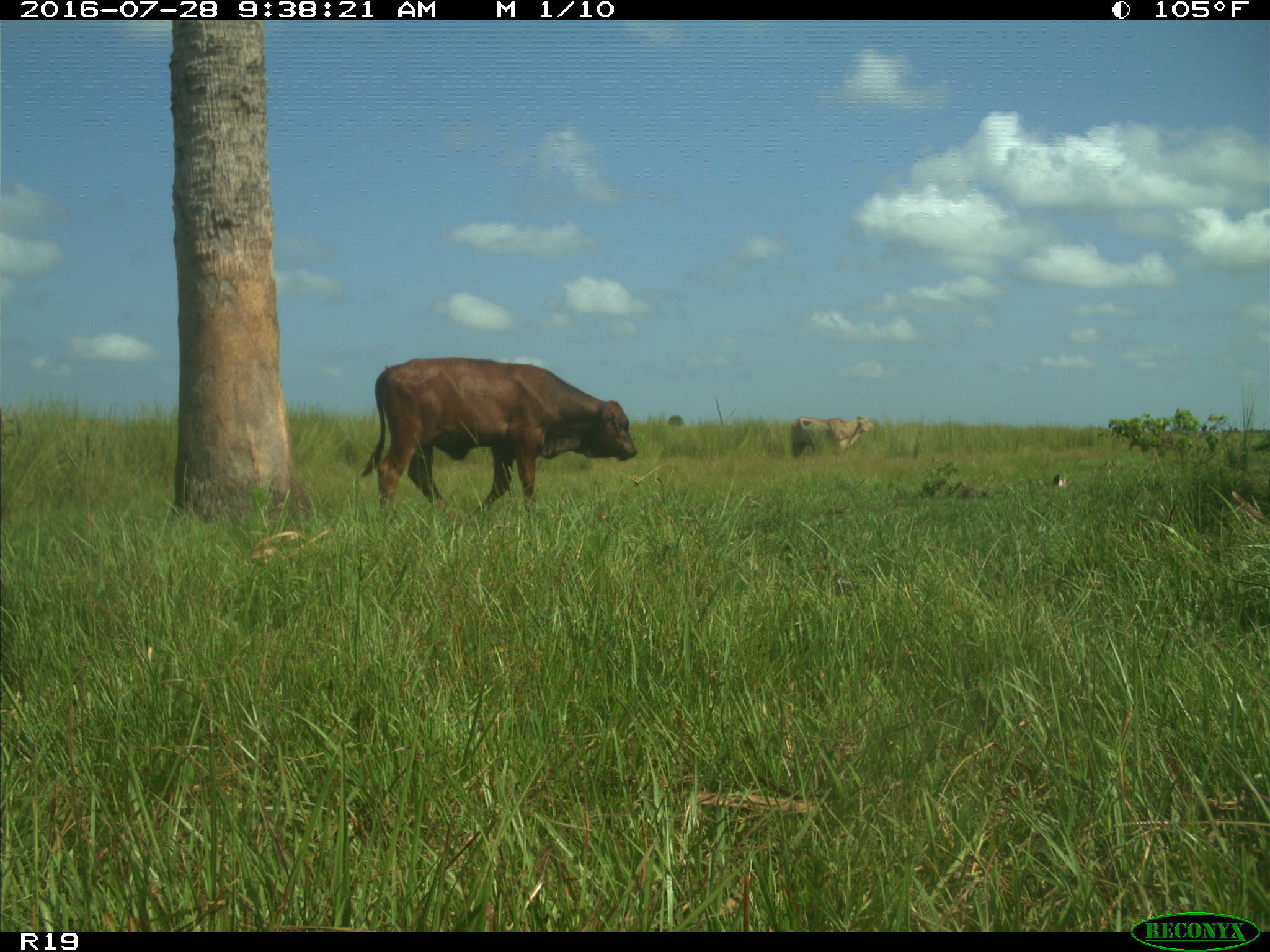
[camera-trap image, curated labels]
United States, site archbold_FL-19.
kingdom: Animalia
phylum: Chordata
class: Mammalia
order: Artiodactyla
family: Bovidae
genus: Bos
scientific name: Bos taurus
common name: domestic cow